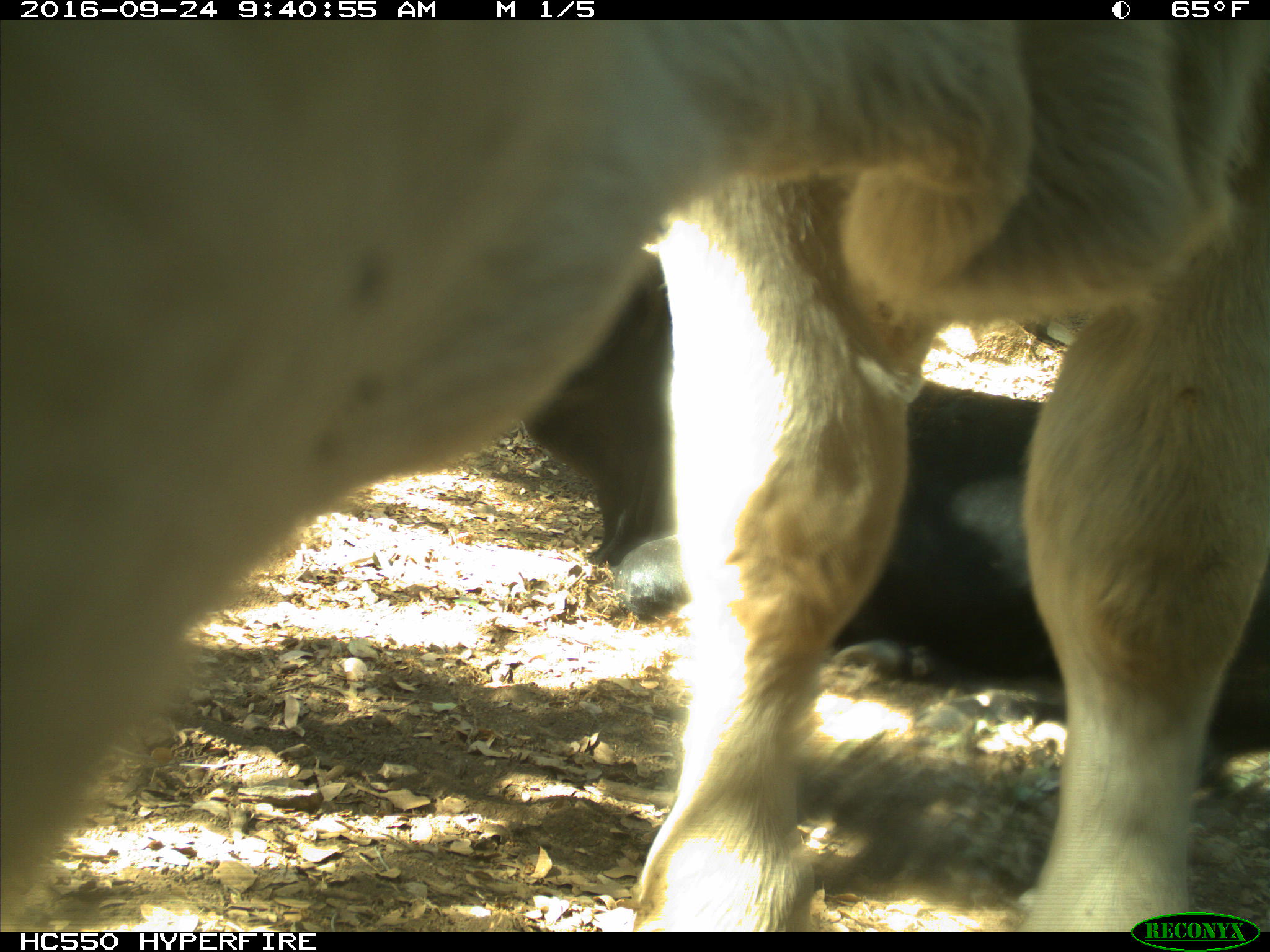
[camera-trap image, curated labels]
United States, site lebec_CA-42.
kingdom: Animalia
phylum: Chordata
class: Mammalia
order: Artiodactyla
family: Bovidae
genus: Bos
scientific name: Bos taurus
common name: domestic cow